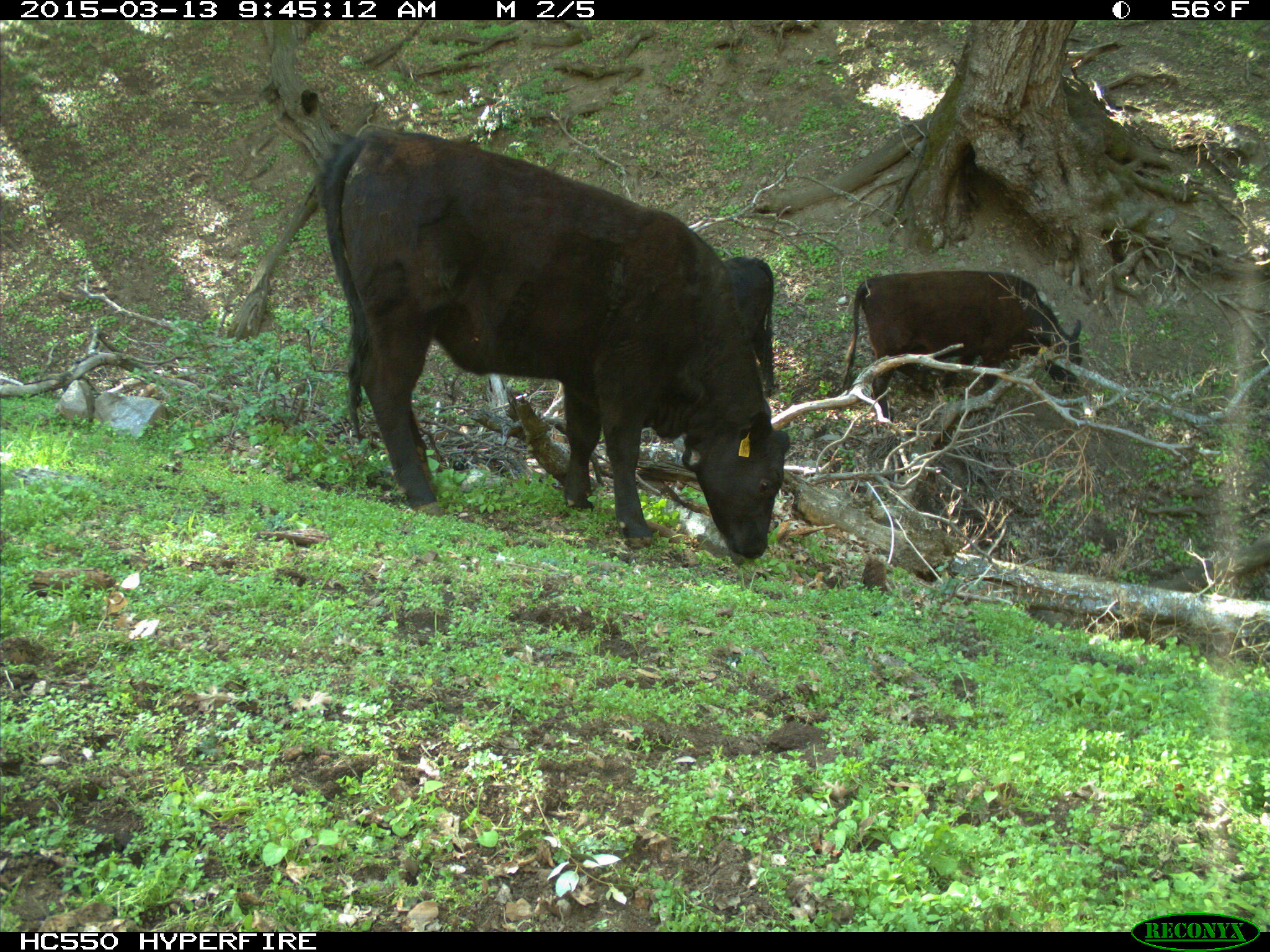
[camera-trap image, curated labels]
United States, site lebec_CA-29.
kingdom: Animalia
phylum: Chordata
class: Mammalia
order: Artiodactyla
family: Bovidae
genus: Bos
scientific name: Bos taurus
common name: domestic cow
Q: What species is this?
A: Bos taurus (domestic cow).